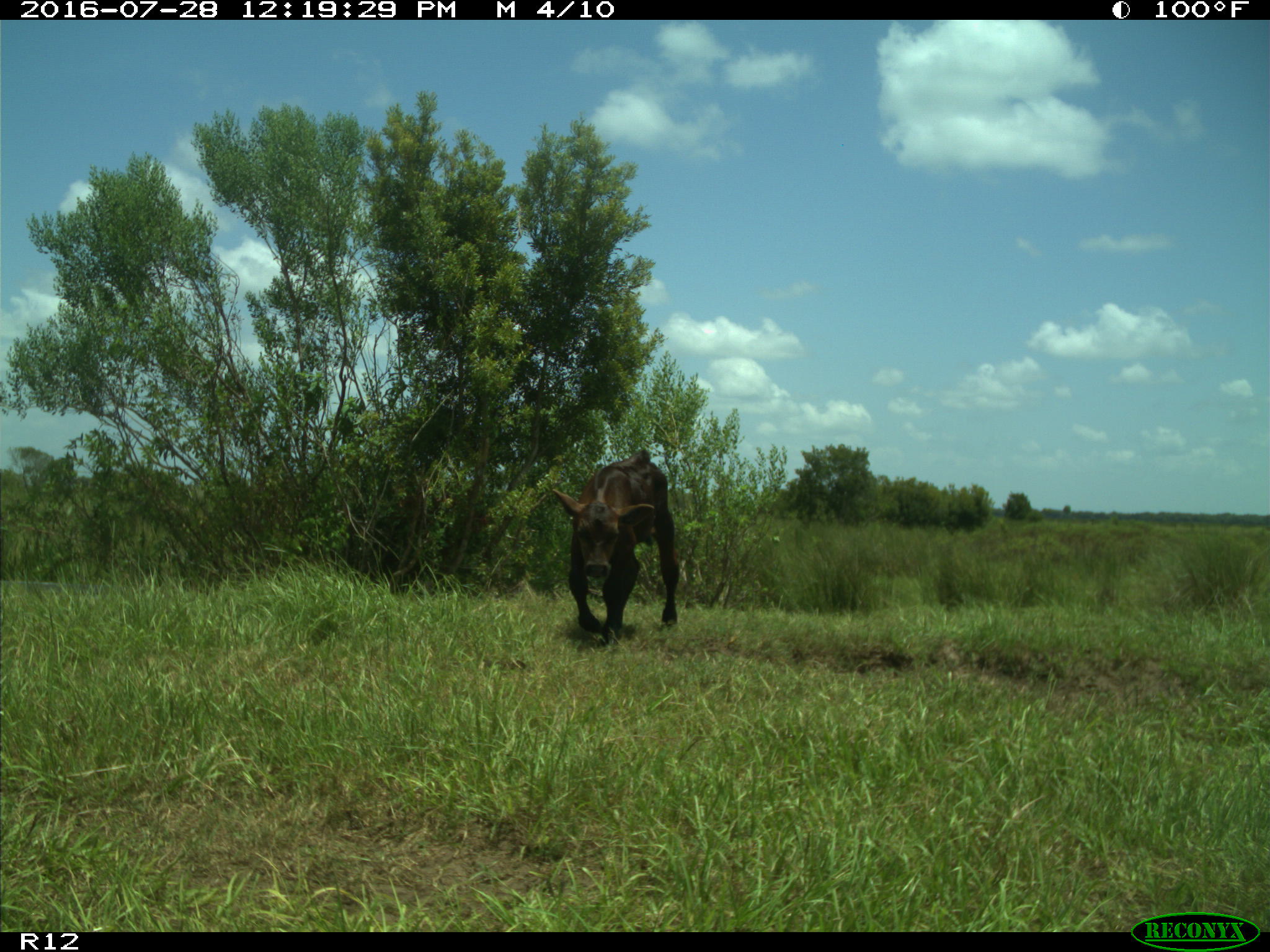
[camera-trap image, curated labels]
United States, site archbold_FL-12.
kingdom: Animalia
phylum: Chordata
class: Mammalia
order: Artiodactyla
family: Bovidae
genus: Bos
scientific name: Bos taurus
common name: domestic cow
Bos taurus (domestic cow).